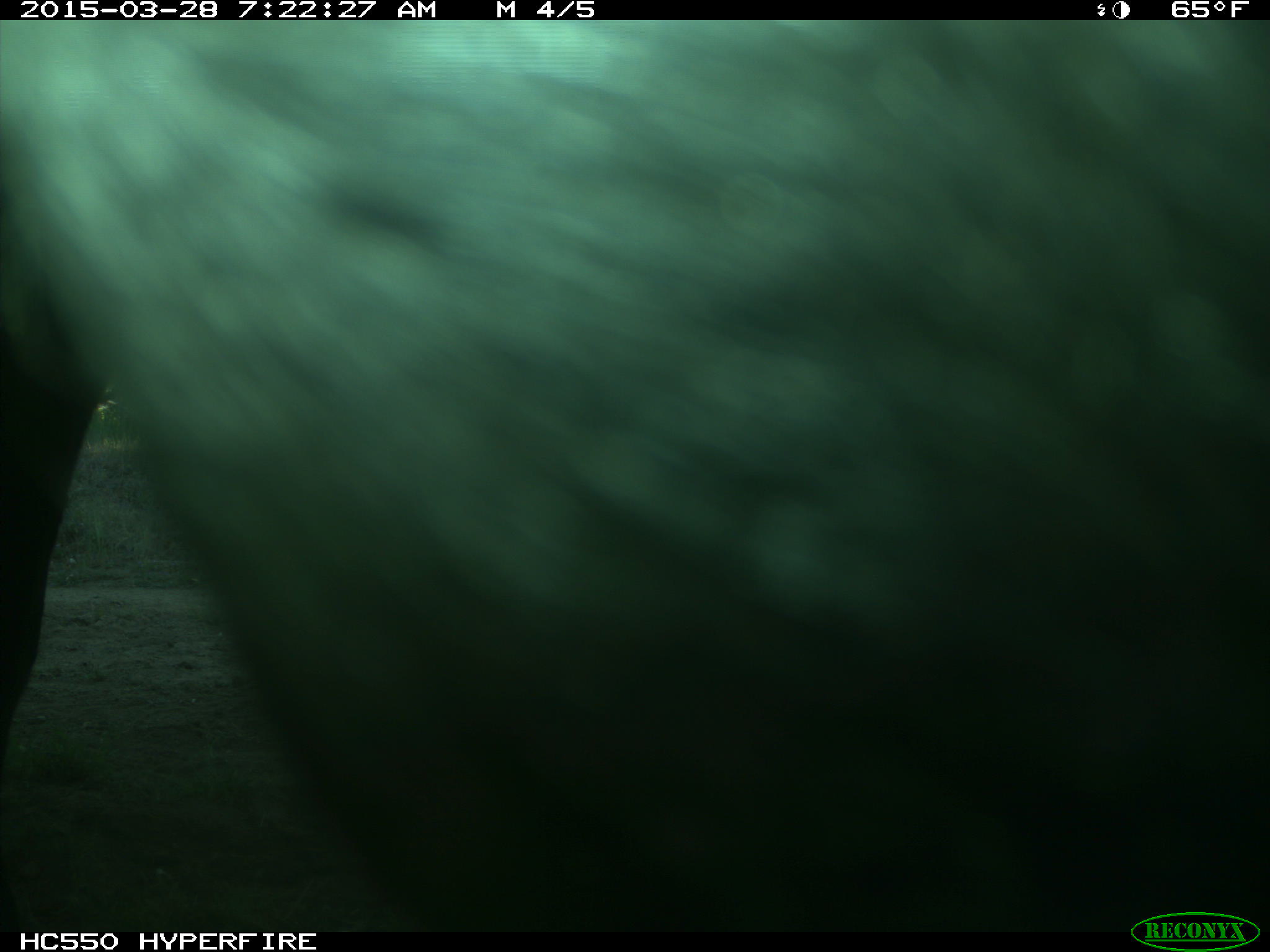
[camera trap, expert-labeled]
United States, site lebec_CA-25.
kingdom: Animalia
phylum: Chordata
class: Mammalia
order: Artiodactyla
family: Bovidae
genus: Bos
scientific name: Bos taurus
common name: domestic cow